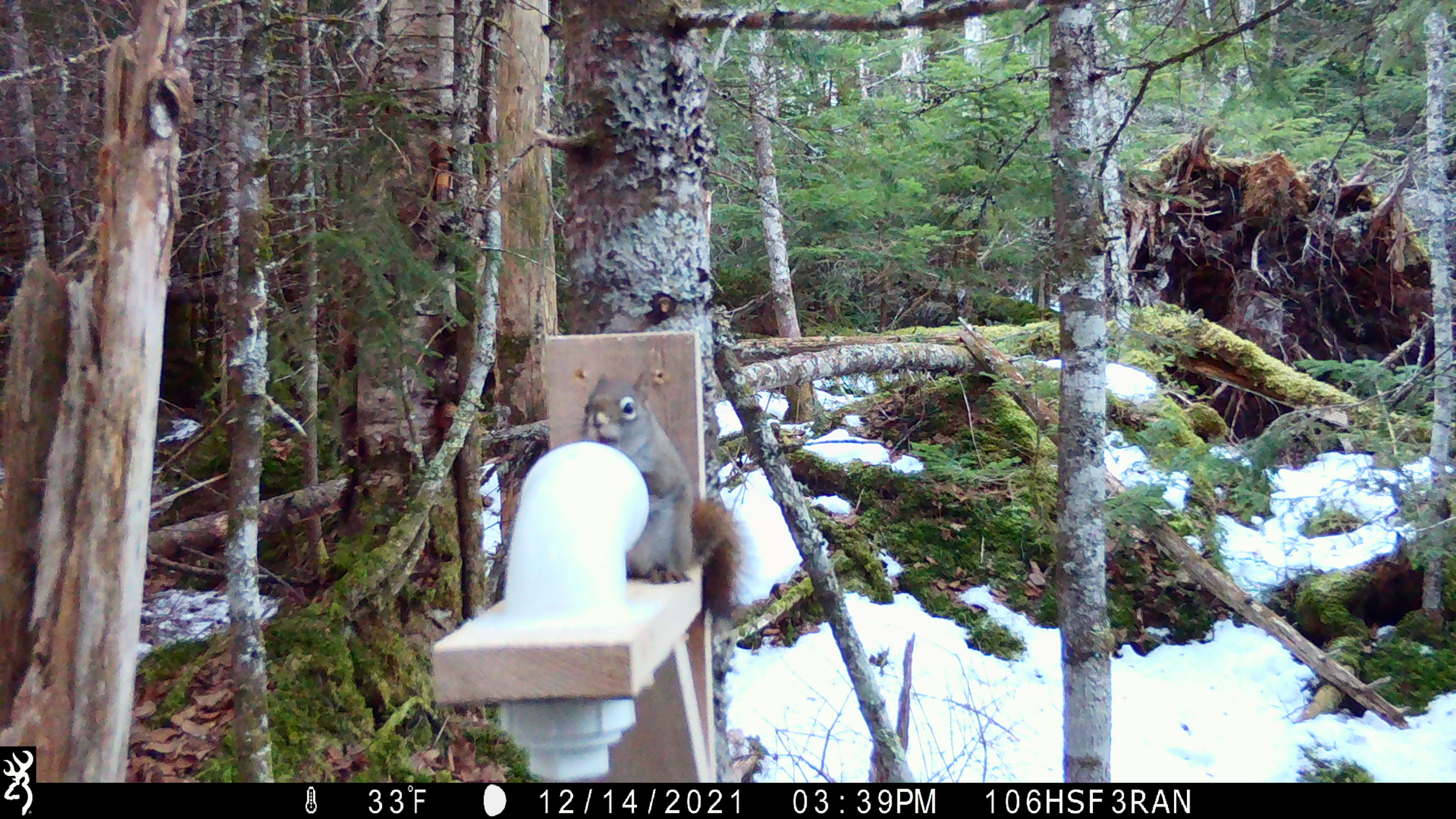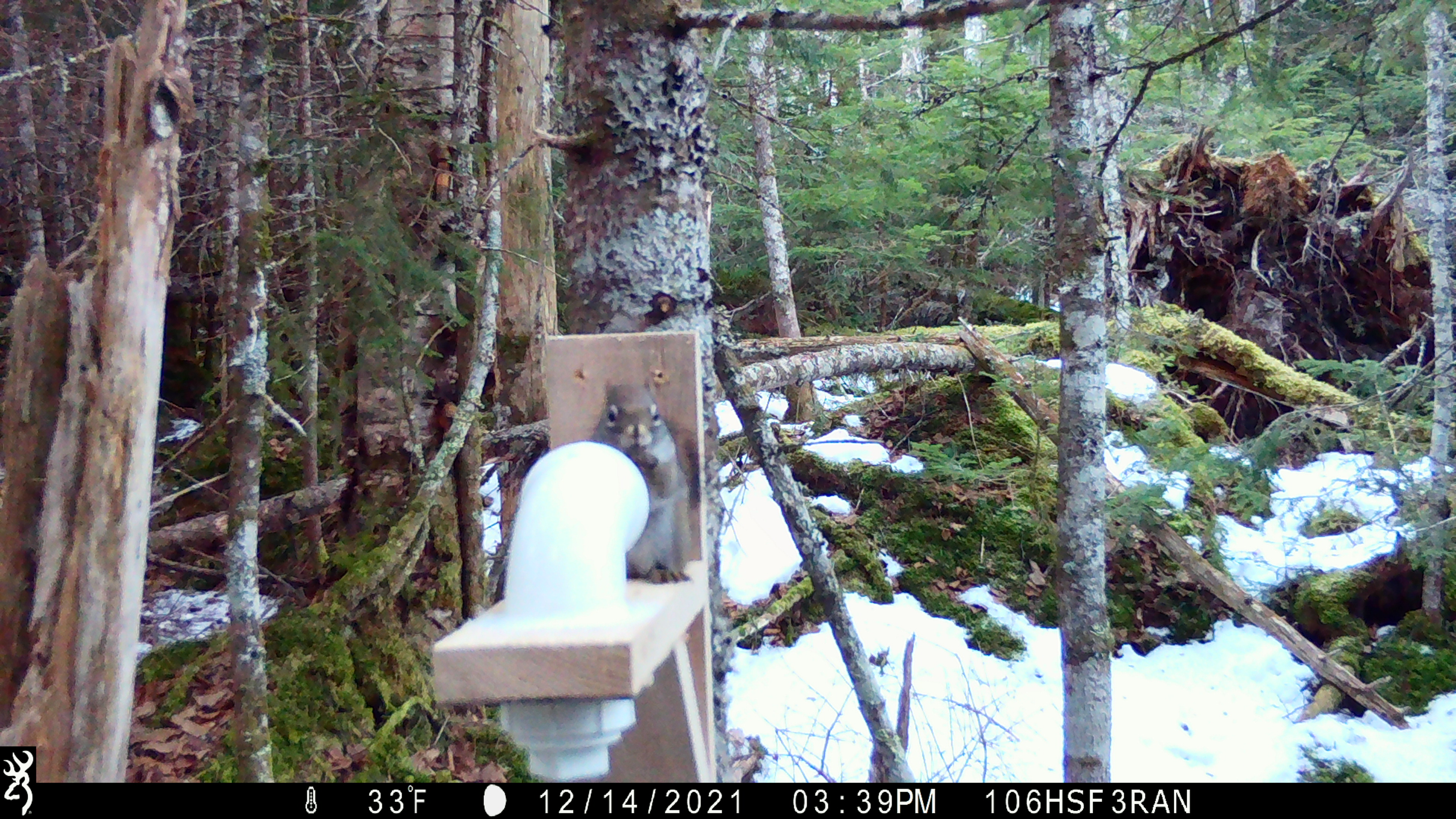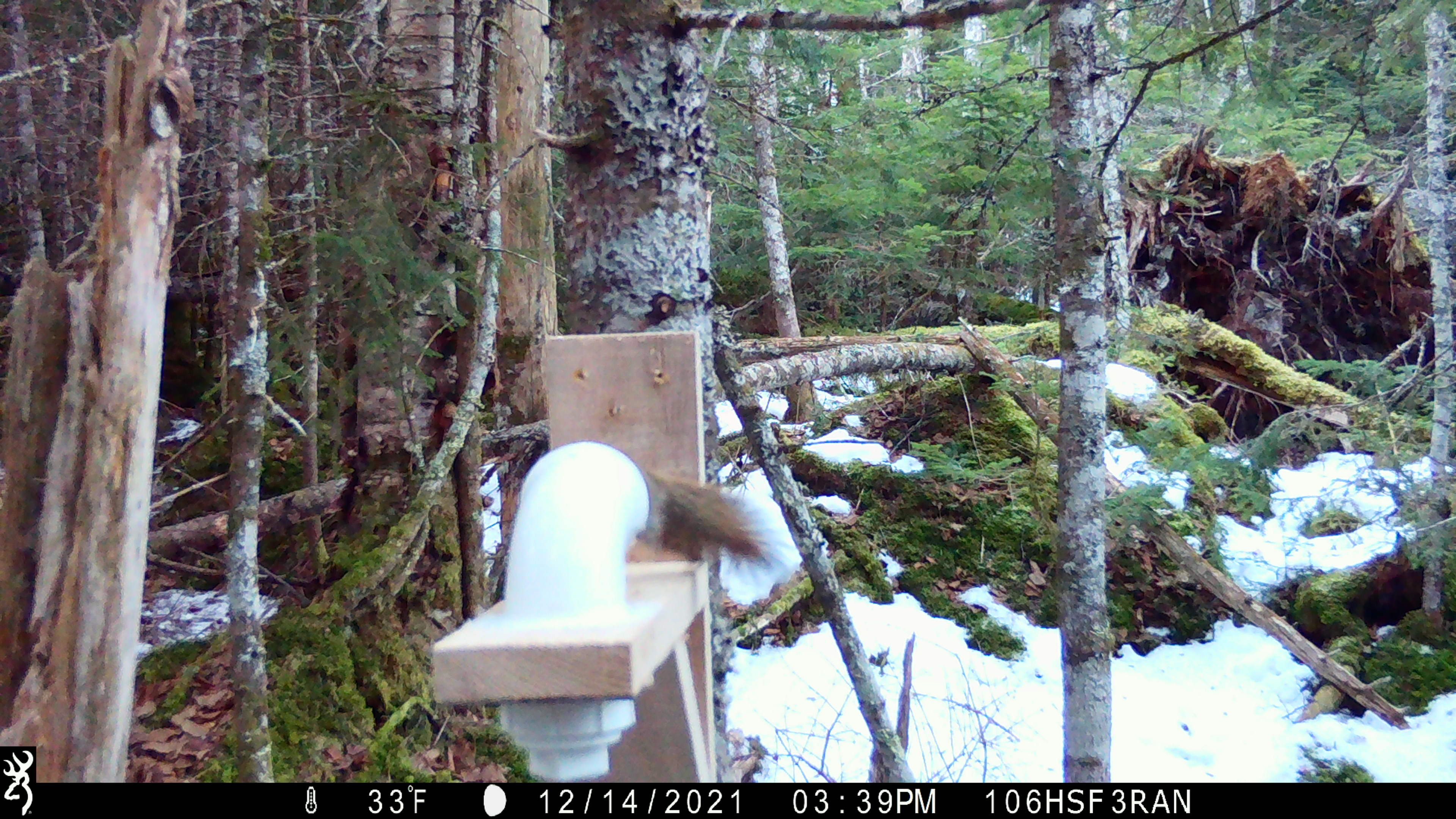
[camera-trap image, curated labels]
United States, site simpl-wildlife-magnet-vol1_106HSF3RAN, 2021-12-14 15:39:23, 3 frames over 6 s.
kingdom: Animalia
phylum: Chordata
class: Mammalia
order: Rodentia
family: Sciuridae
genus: Tamiasciurus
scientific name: Tamiasciurus hudsonicus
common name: red squirrel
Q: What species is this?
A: Red squirrel (Tamiasciurus hudsonicus).